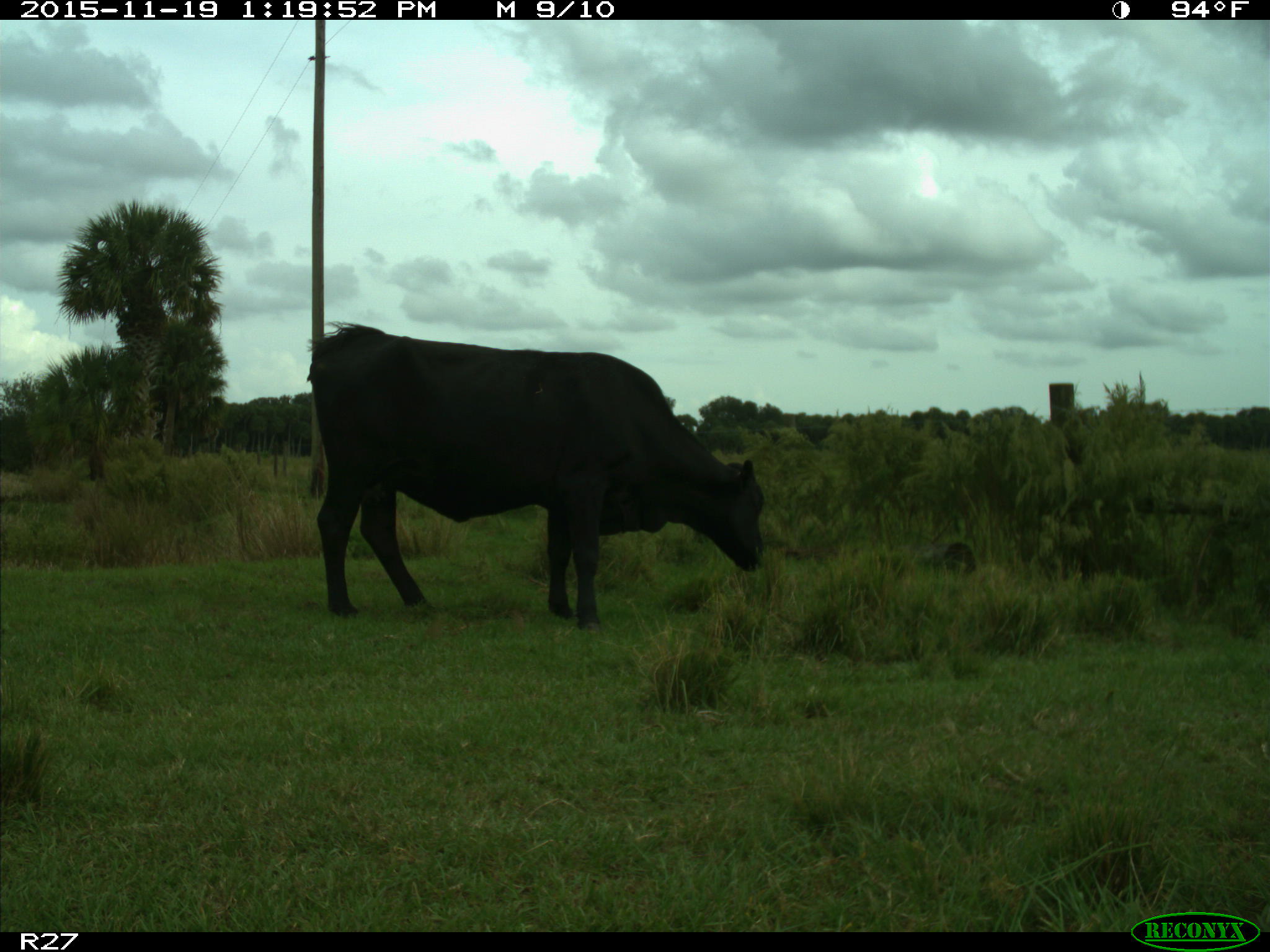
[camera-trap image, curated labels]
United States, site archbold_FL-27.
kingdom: Animalia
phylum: Chordata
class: Mammalia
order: Artiodactyla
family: Bovidae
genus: Bos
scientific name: Bos taurus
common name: domestic cow